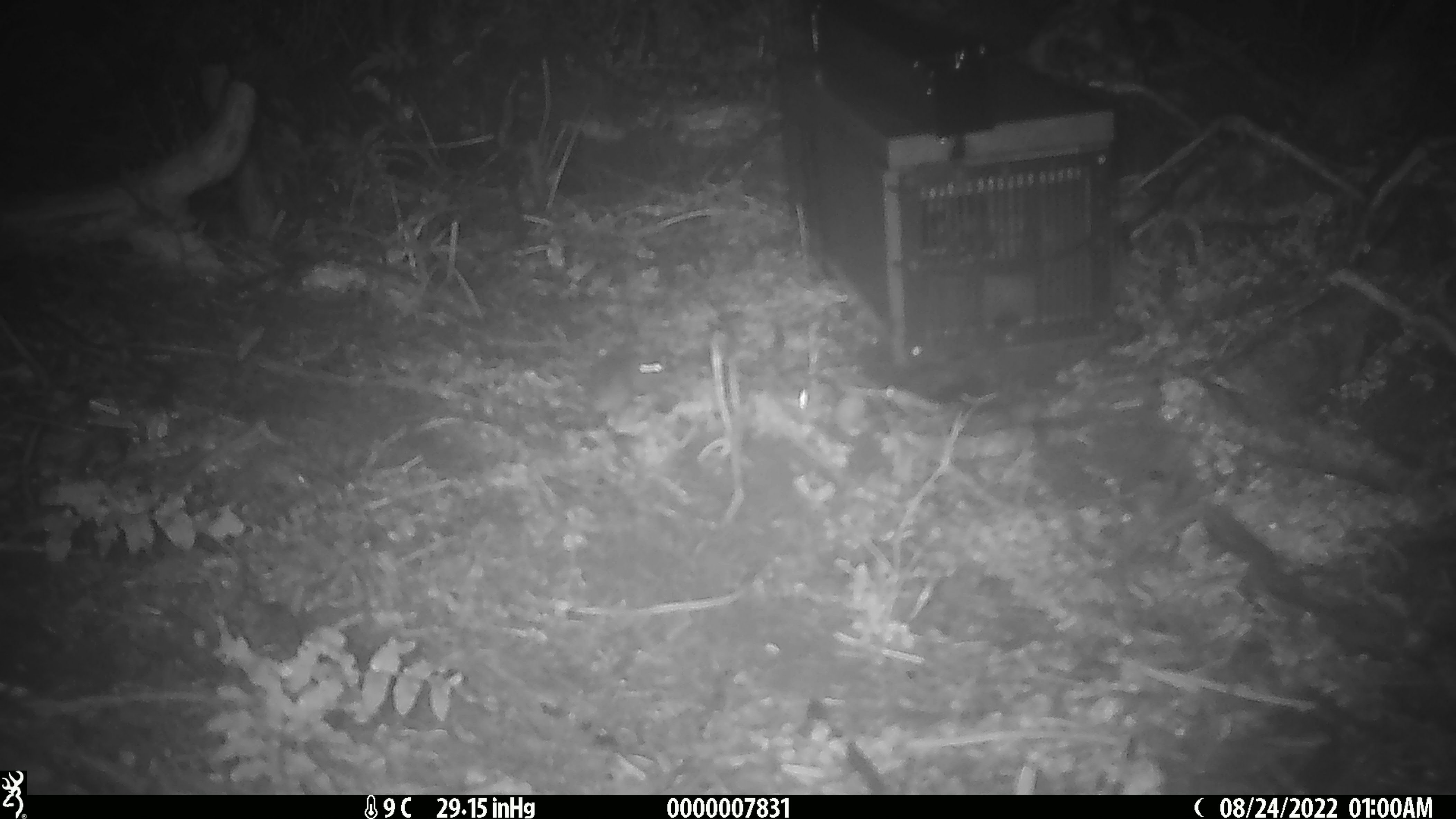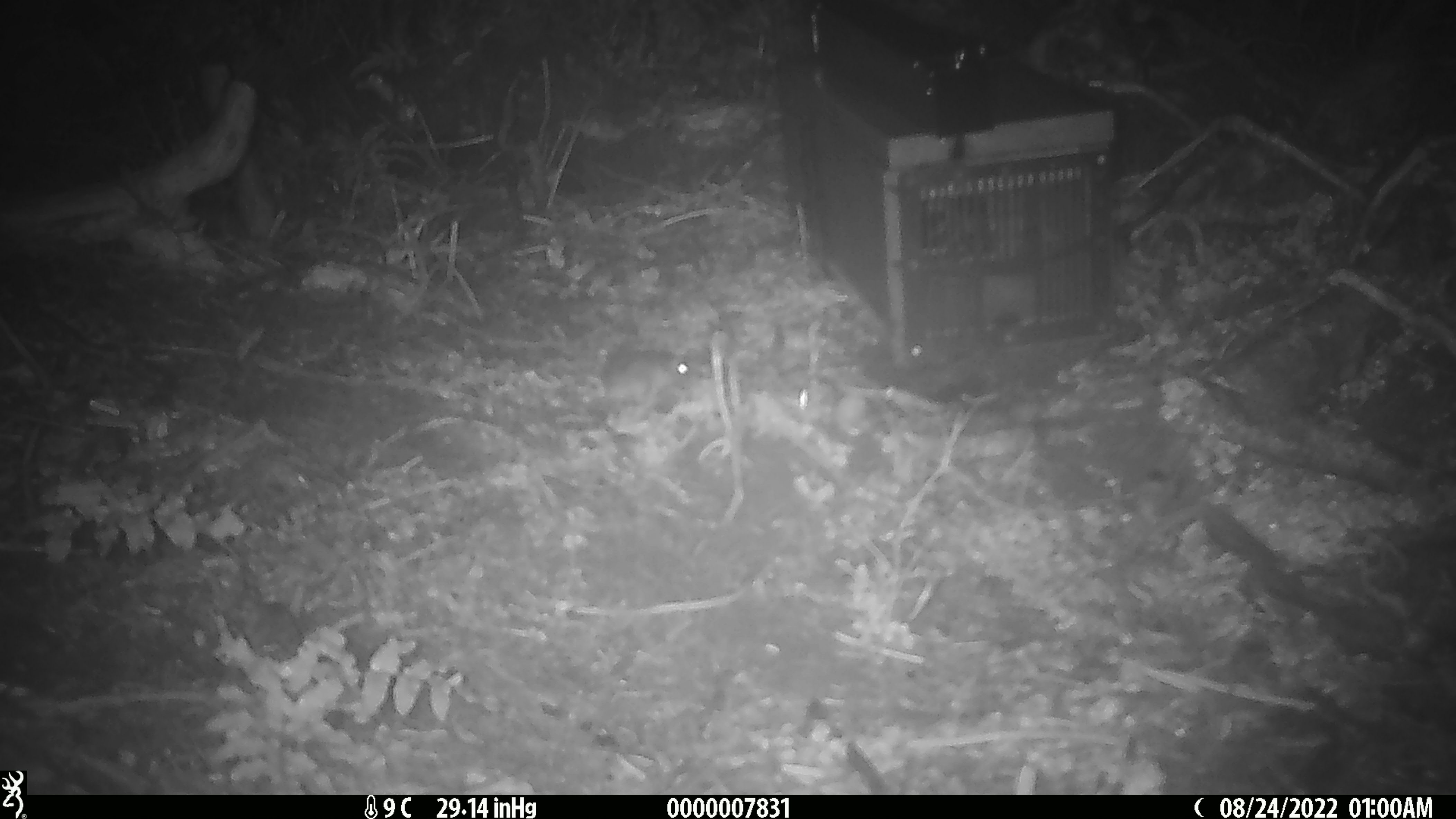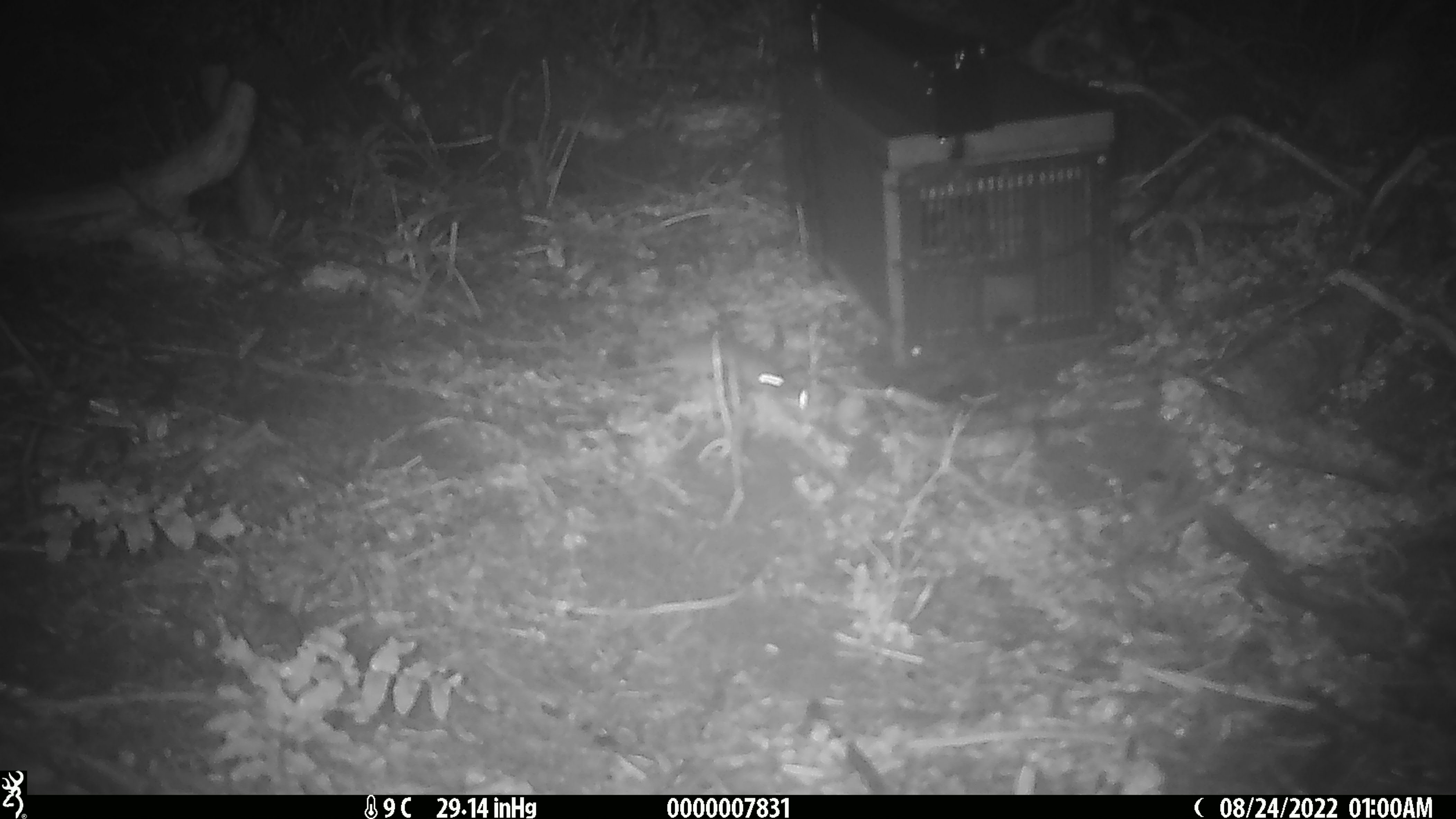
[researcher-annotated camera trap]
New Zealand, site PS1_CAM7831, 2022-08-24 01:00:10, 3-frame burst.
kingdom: Animalia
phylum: Chordata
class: Mammalia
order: Rodentia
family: Muridae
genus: Mus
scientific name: Mus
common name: mouse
Mouse (Mus).